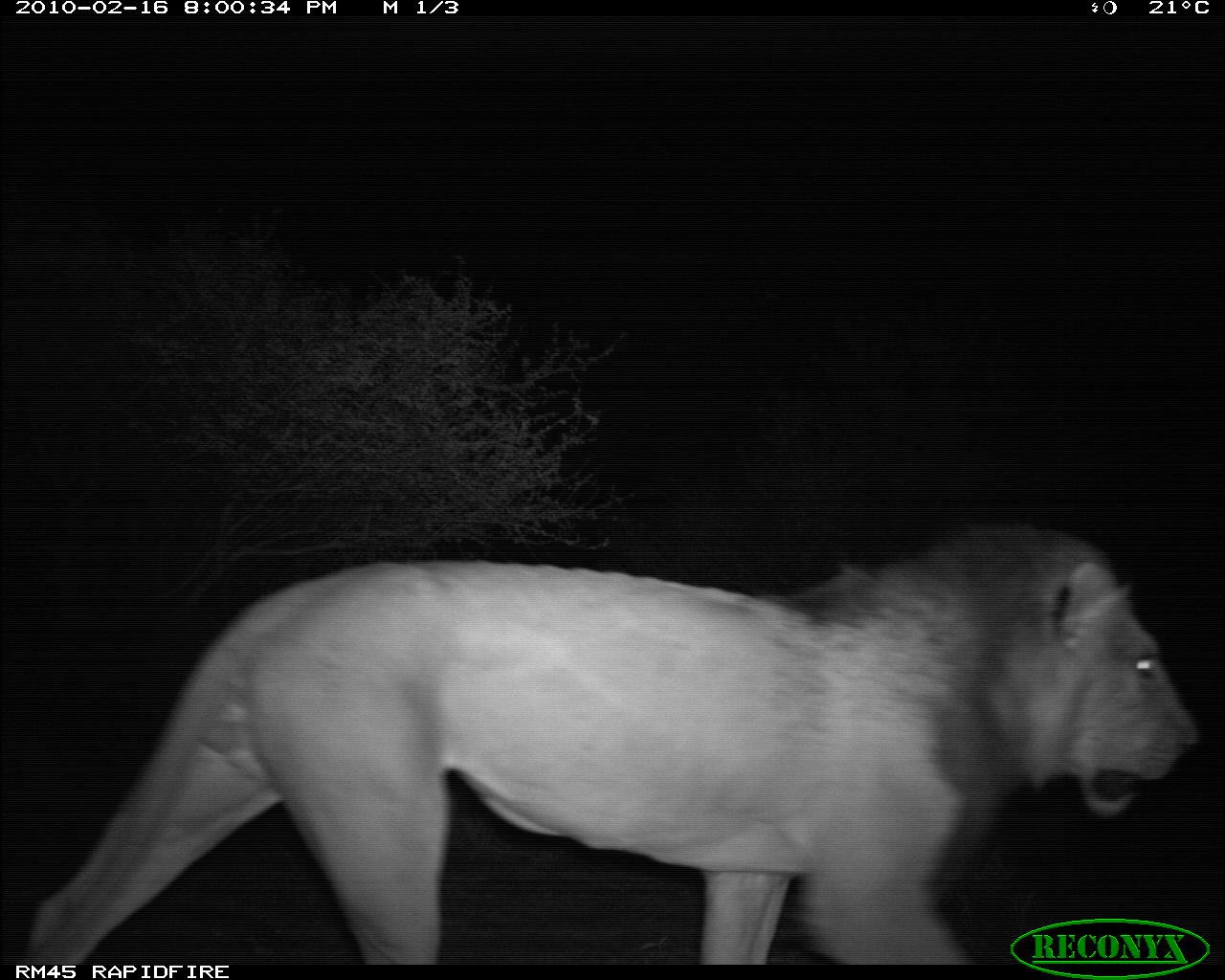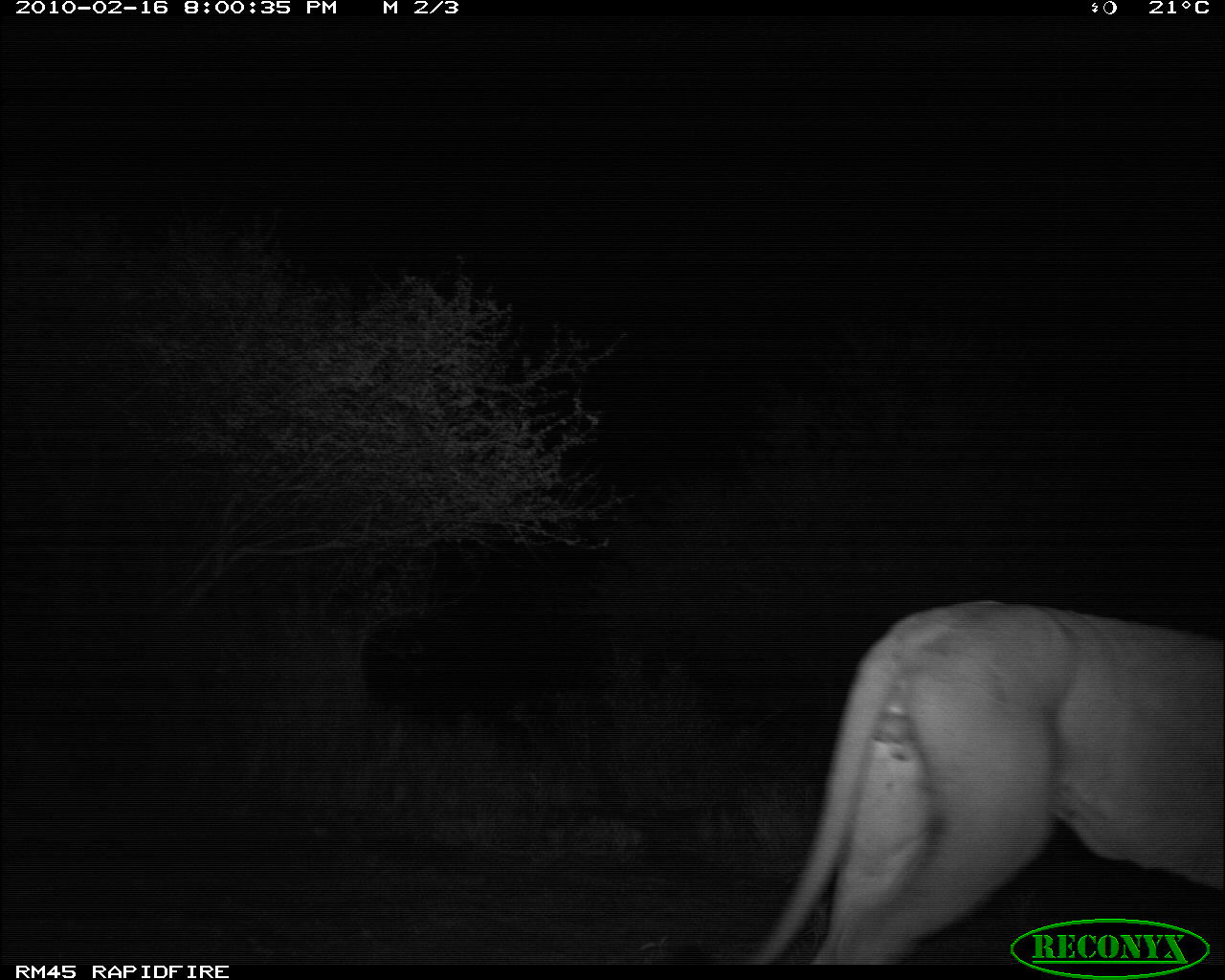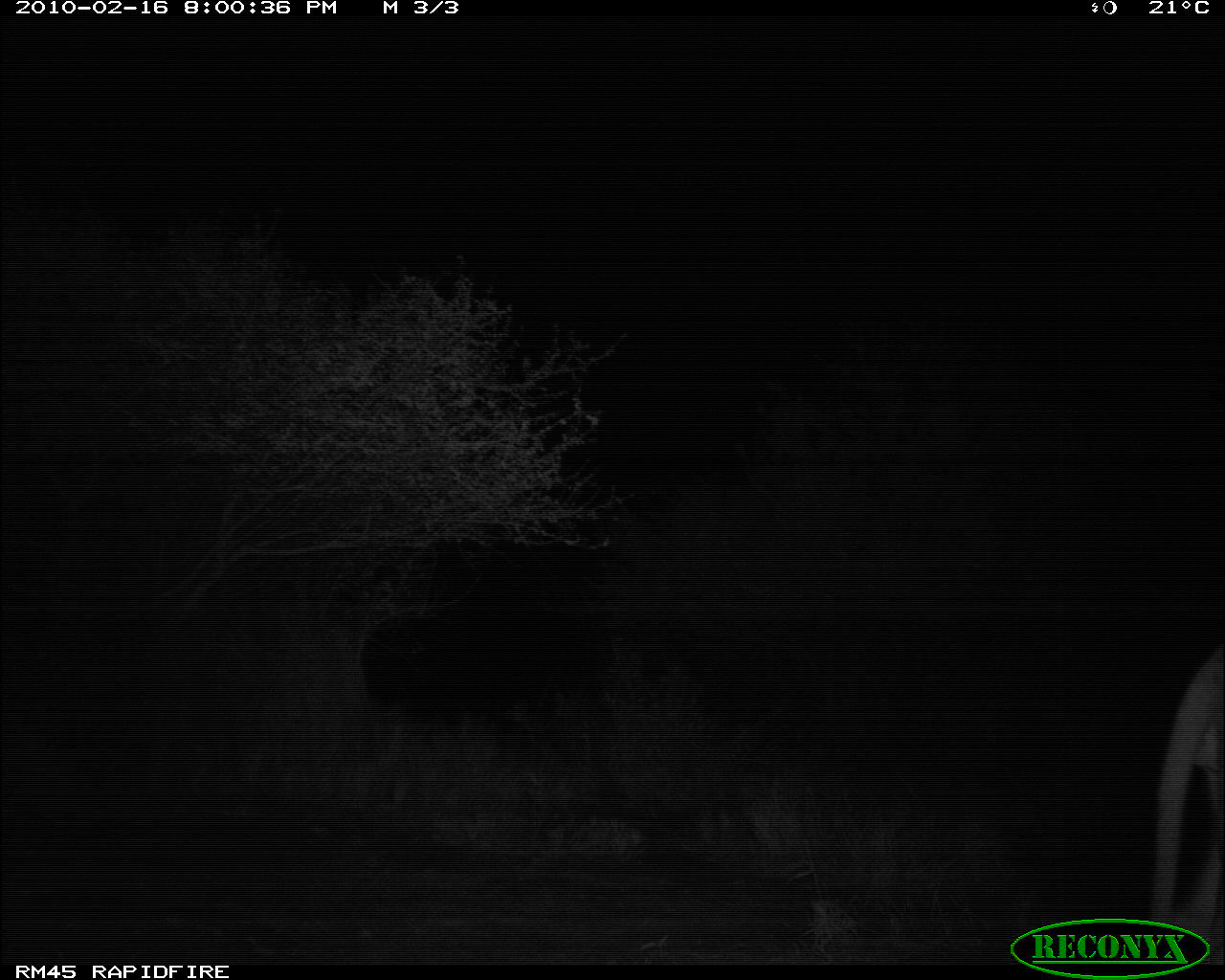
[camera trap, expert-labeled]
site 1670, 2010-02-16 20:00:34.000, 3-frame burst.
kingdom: Animalia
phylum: Chordata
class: Mammalia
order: Carnivora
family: Felidae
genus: Panthera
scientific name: Panthera leo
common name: lion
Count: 1.